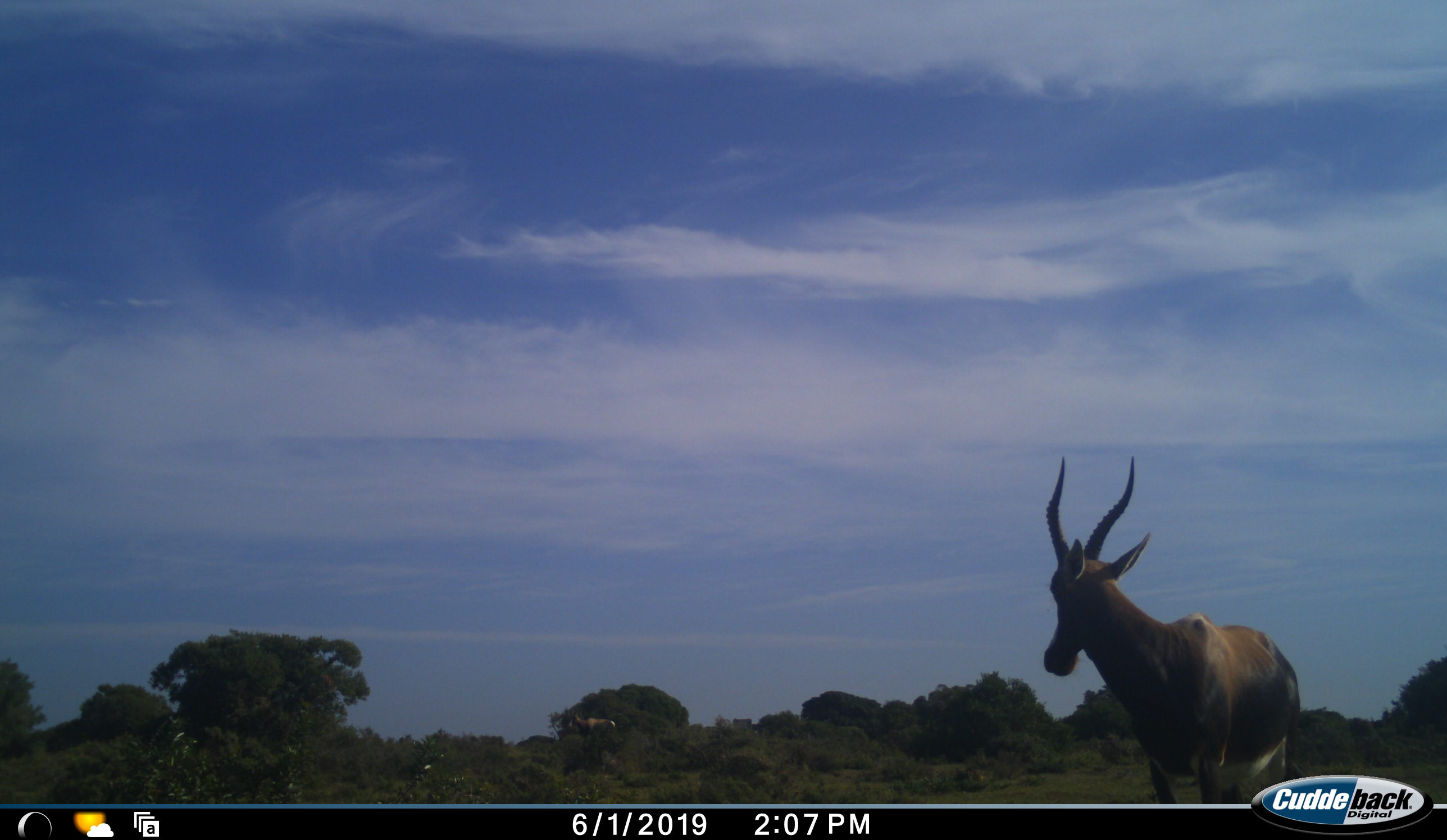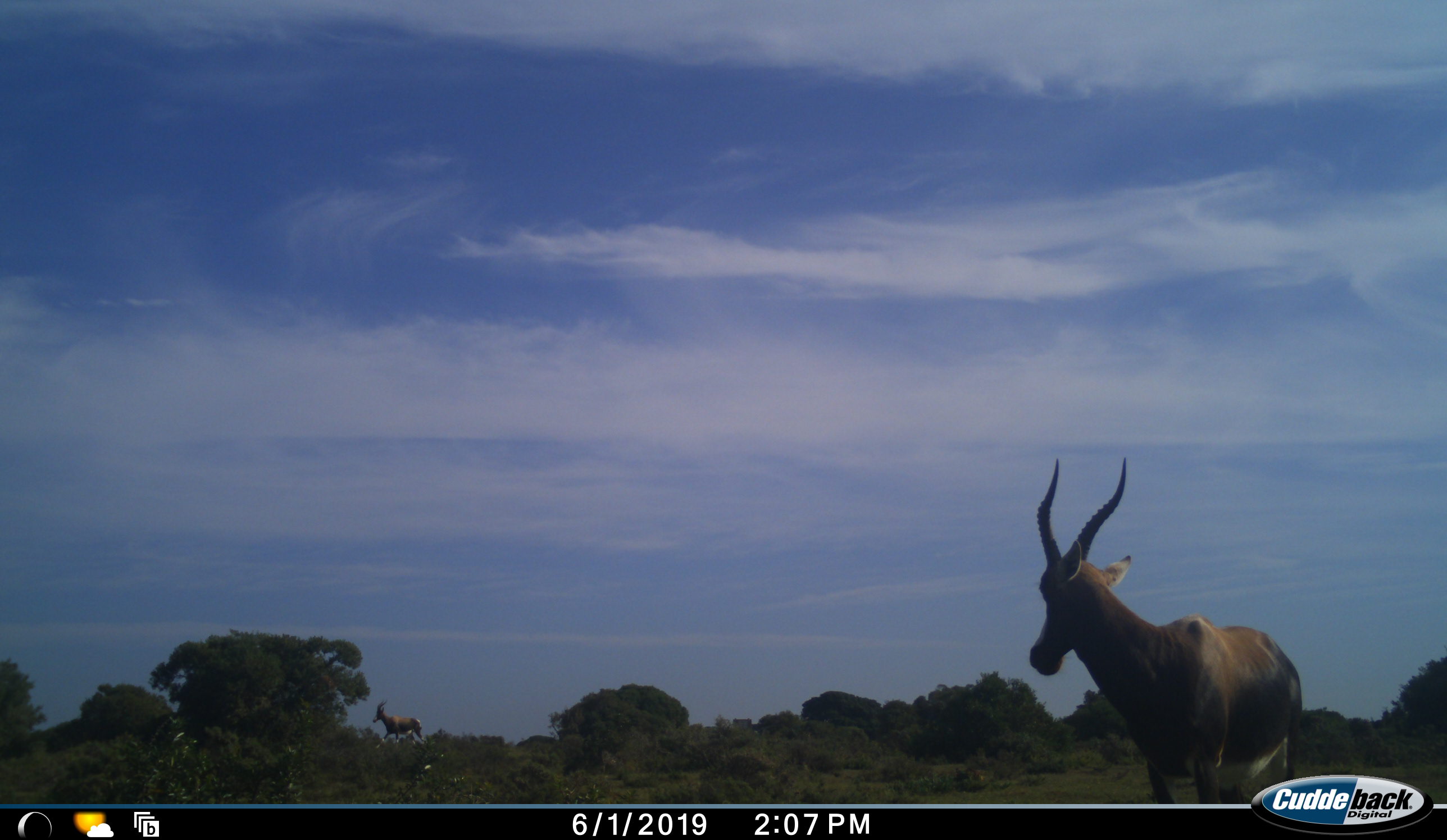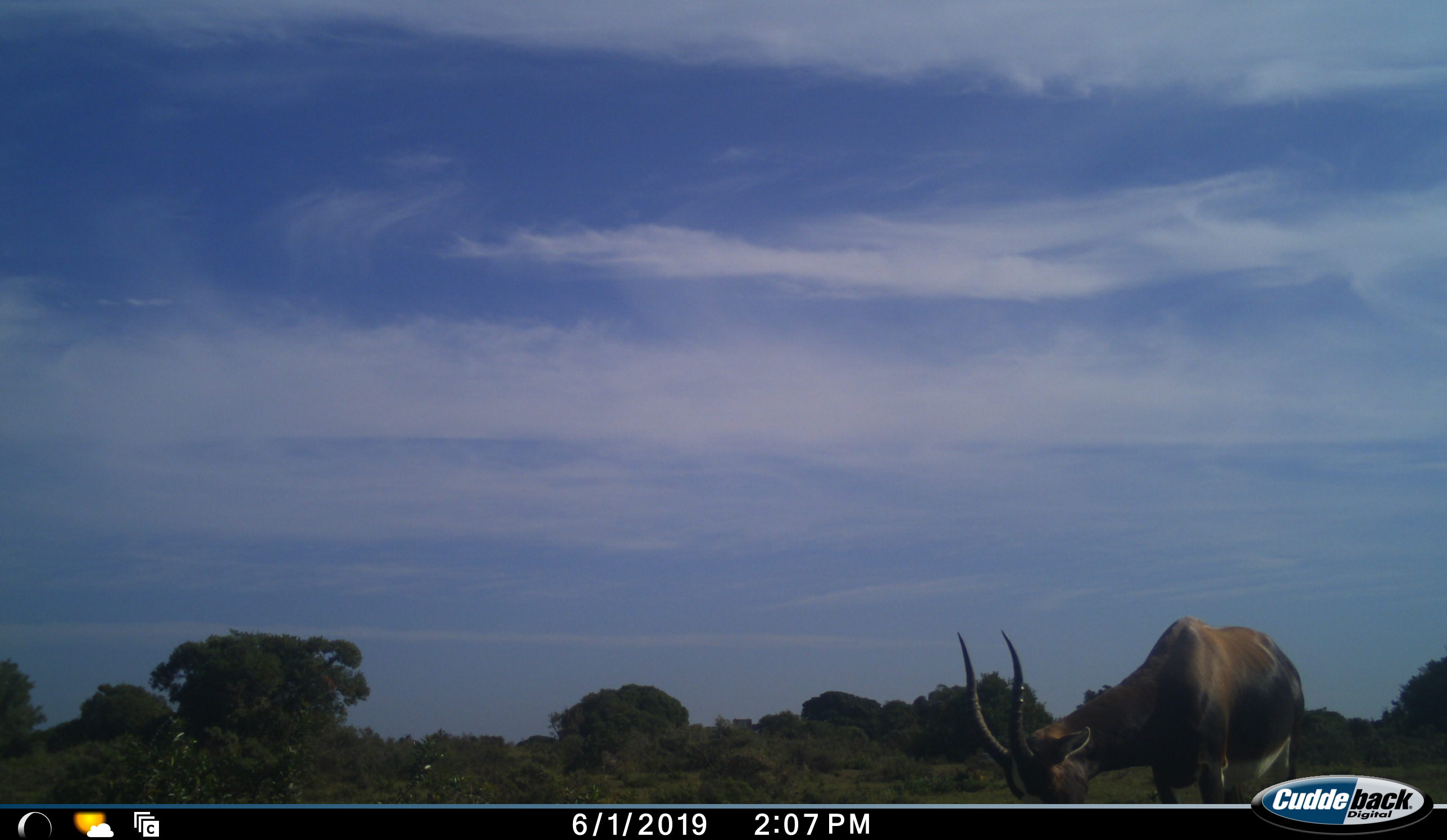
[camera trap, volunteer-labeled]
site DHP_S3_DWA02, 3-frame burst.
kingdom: Animalia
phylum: Chordata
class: Mammalia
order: Artiodactyla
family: Bovidae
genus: Damaliscus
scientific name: Damaliscus pygargus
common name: bontebok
Bontebok (Damaliscus pygargus), count 2. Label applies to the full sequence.